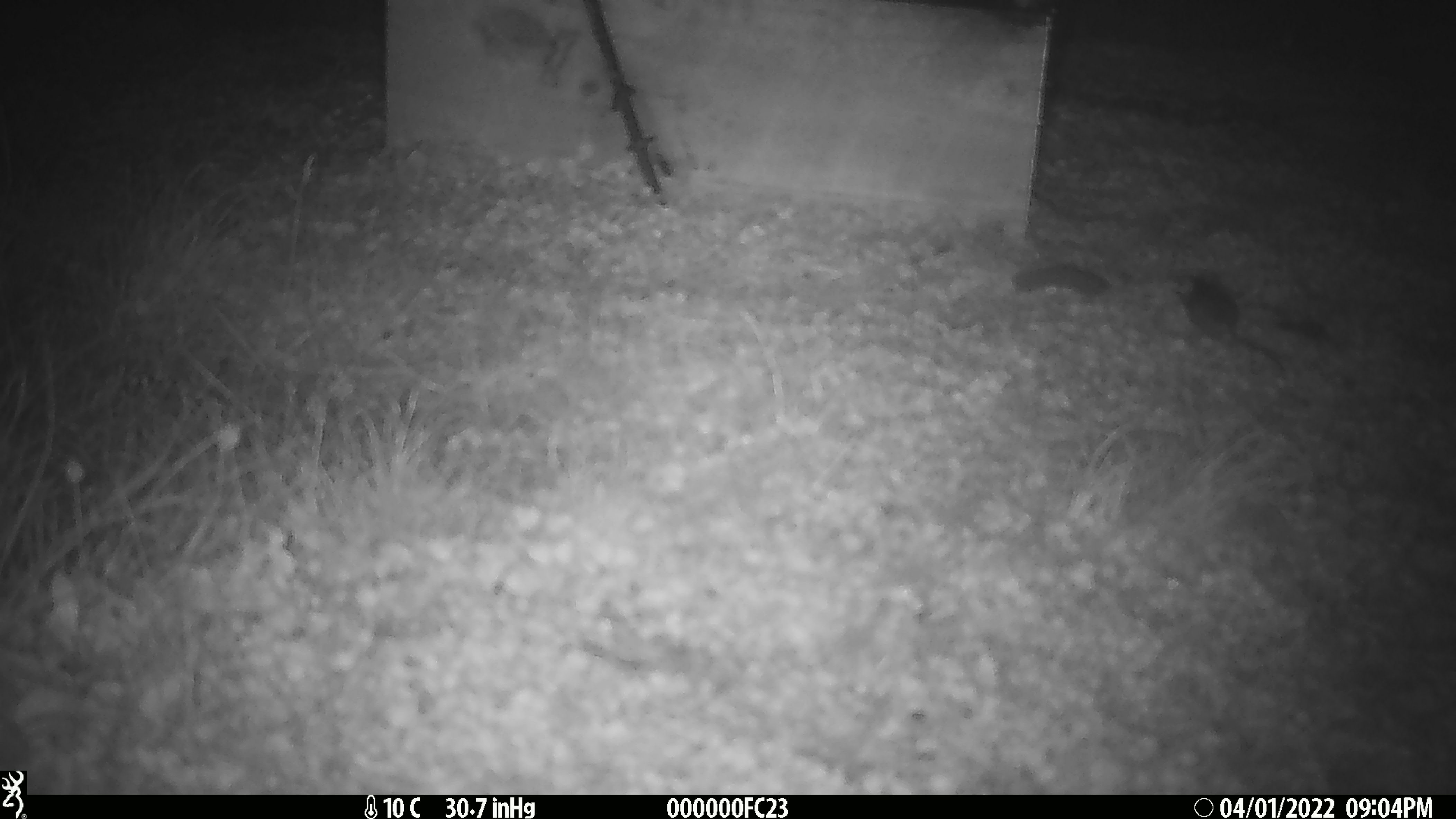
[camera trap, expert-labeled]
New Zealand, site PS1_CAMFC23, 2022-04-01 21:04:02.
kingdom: Animalia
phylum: Chordata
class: Mammalia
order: Rodentia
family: Muridae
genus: Mus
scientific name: Mus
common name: mouse